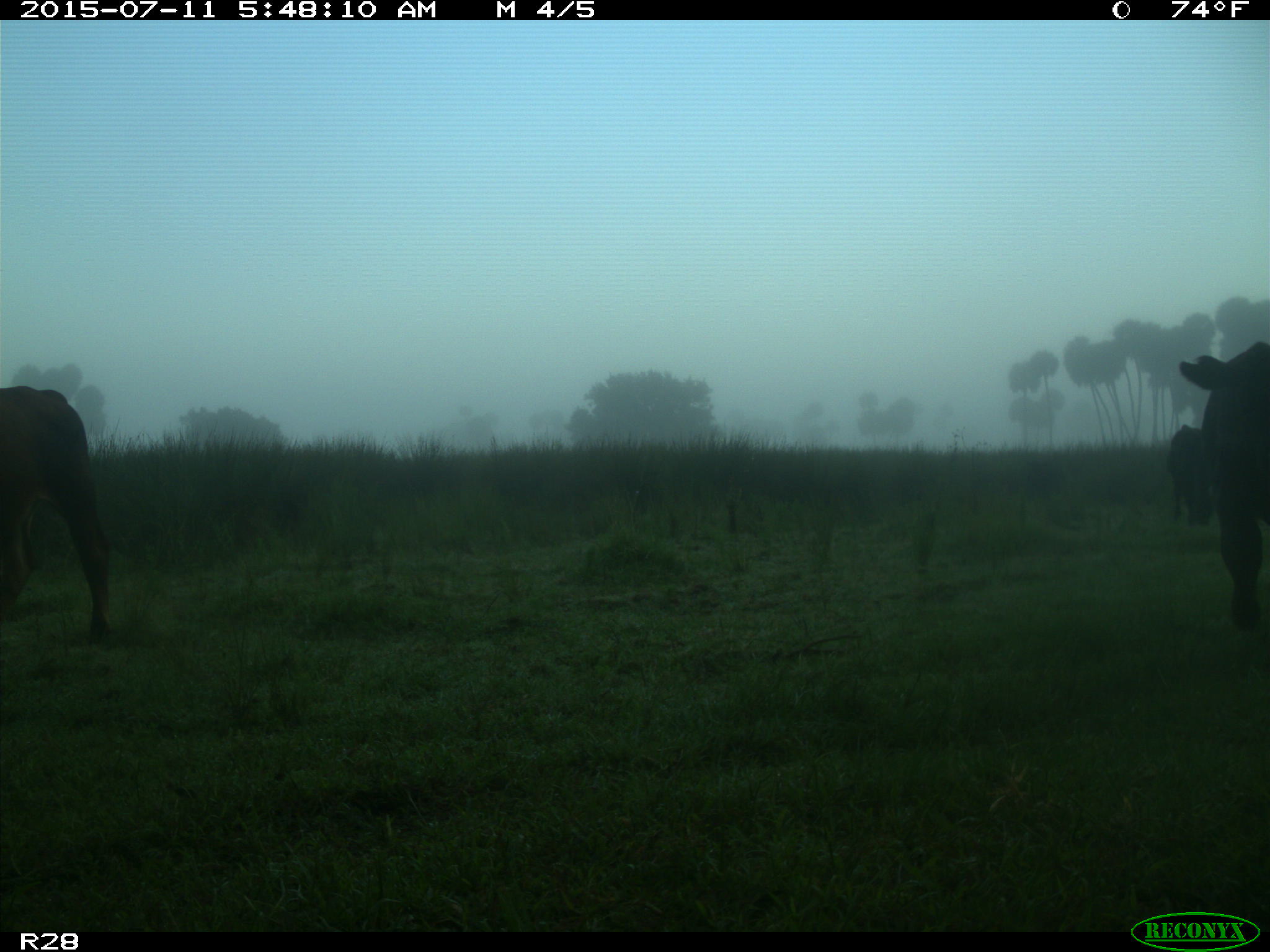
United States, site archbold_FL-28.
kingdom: Animalia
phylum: Chordata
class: Mammalia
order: Artiodactyla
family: Bovidae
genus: Bos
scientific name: Bos taurus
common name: domestic cow